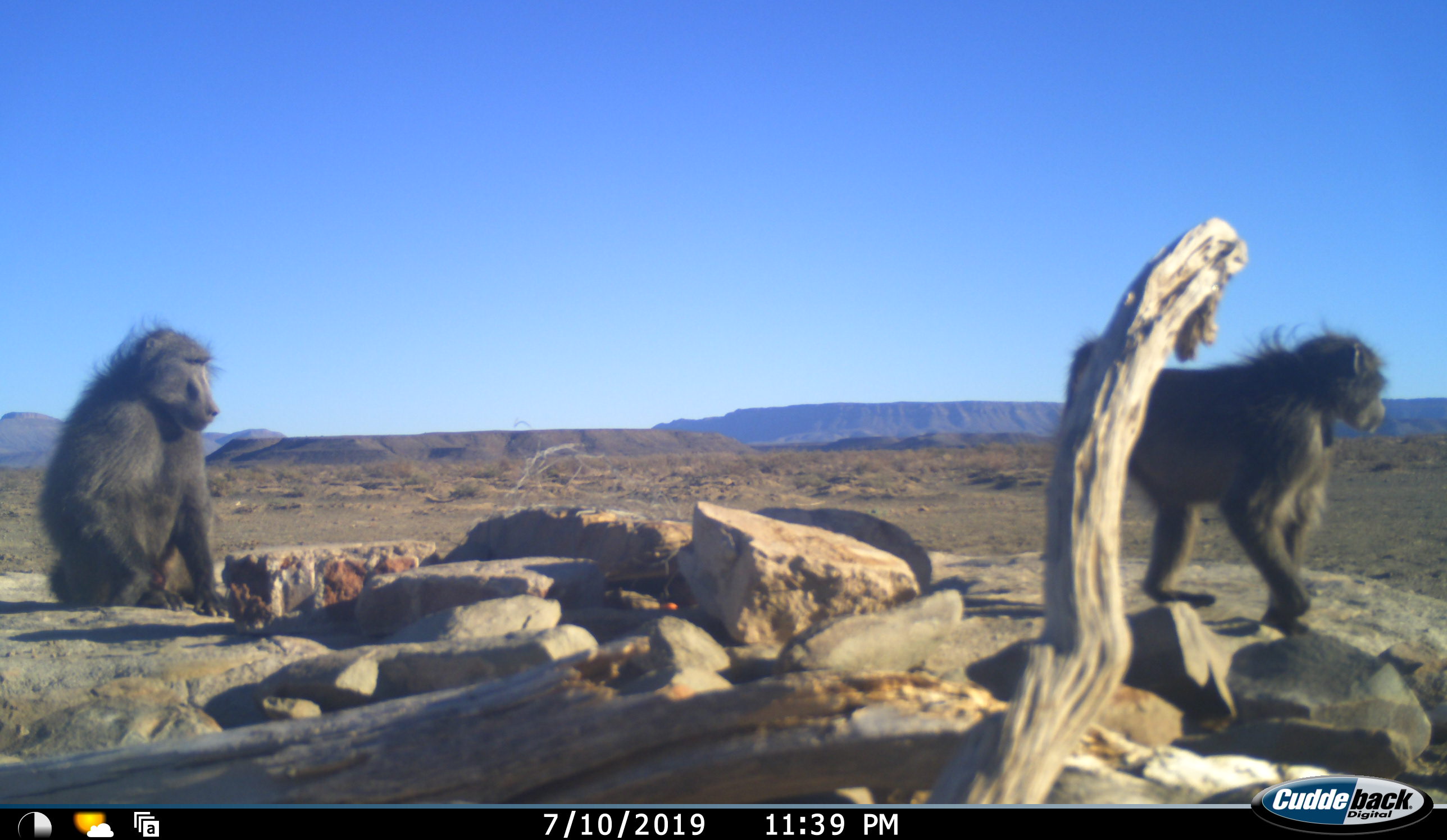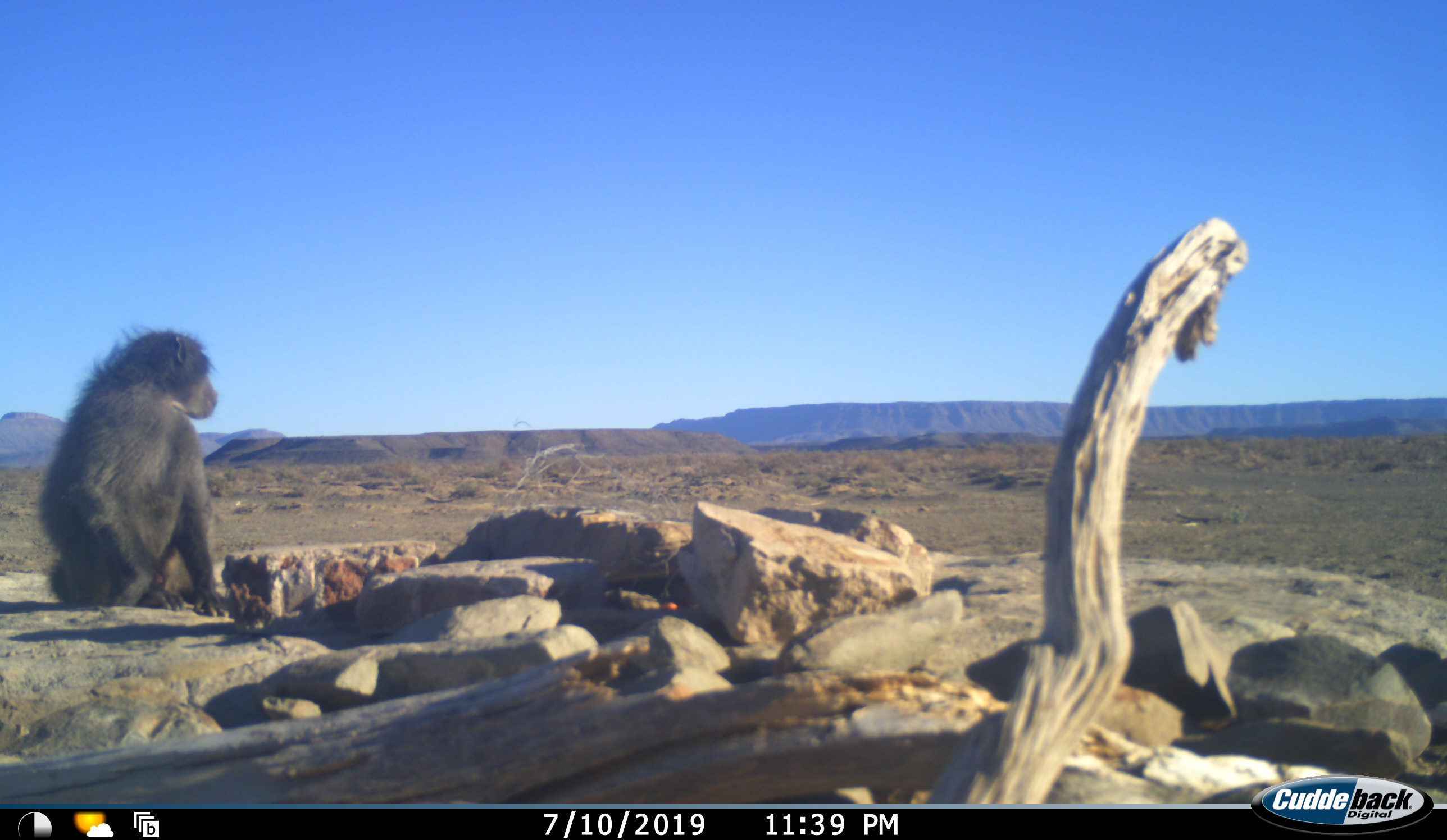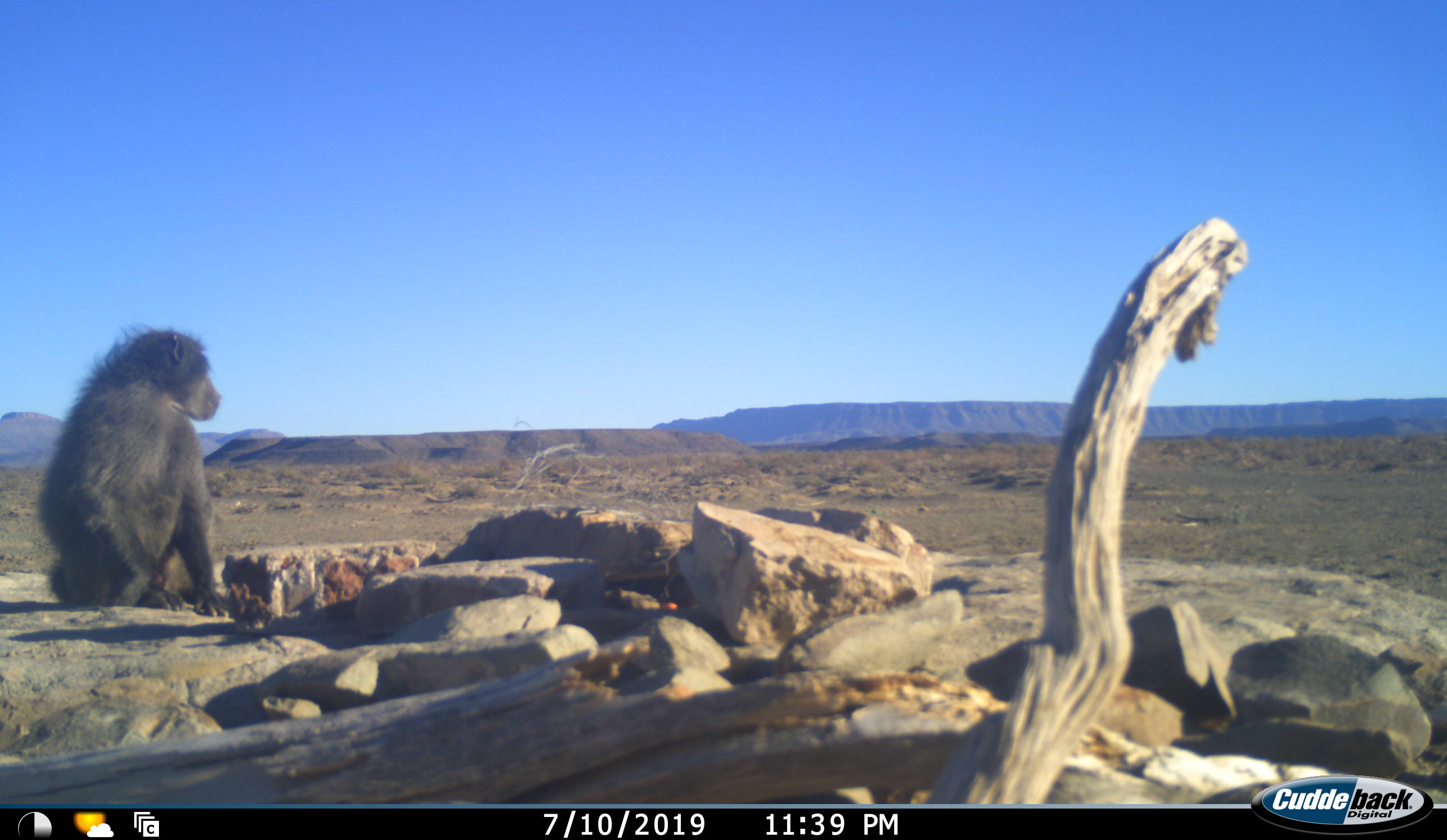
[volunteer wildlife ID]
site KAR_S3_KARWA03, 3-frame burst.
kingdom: Animalia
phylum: Chordata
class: Mammalia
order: Primates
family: Cercopithecidae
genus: Papio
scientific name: Papio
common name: baboon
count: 2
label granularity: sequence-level